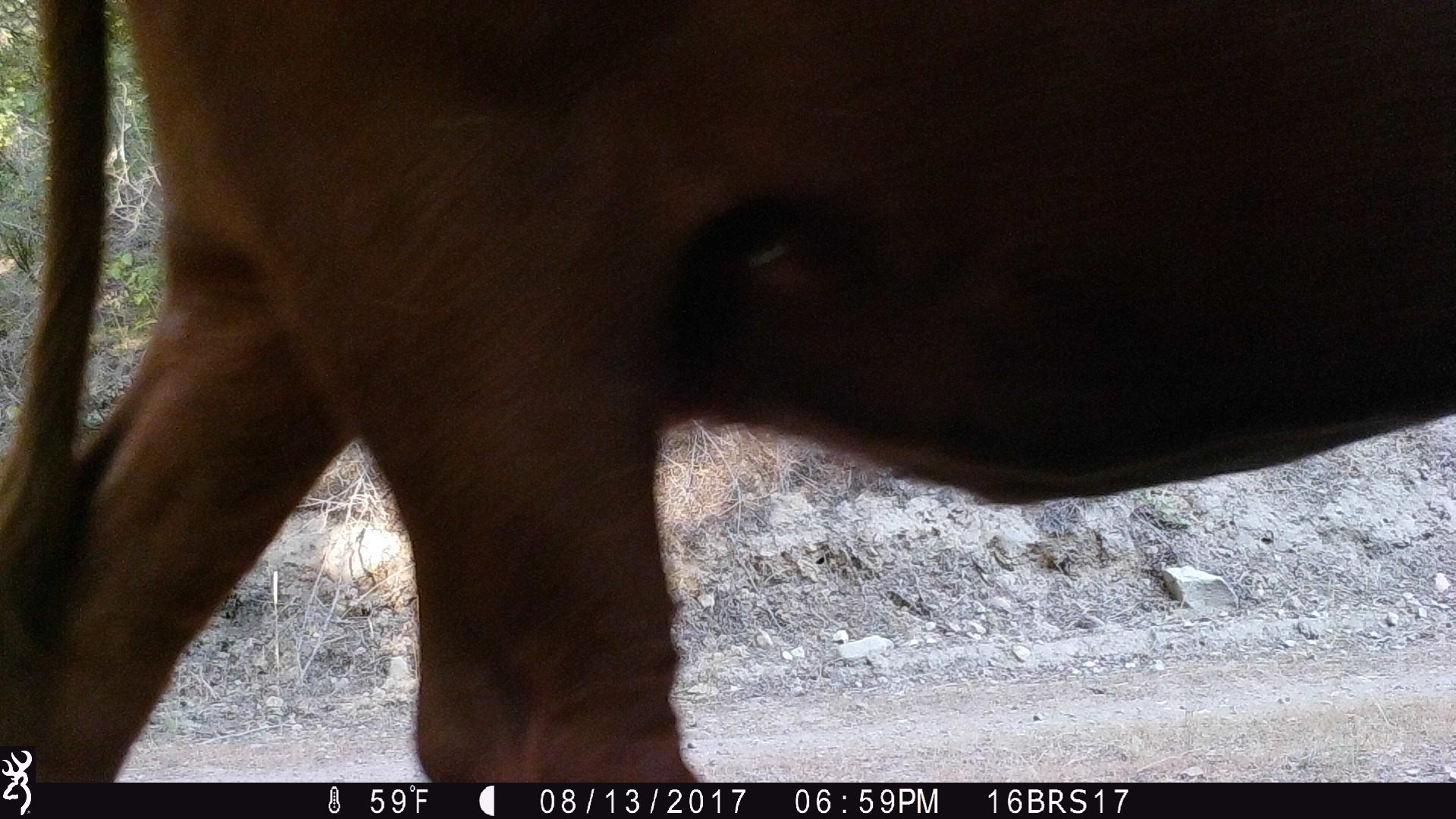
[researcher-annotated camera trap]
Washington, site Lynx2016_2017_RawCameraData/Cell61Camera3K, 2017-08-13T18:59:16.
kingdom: Animalia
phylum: Chordata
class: Mammalia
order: Artiodactyla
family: Bovidae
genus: Bos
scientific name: Bos taurus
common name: domestic cattle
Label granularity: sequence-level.